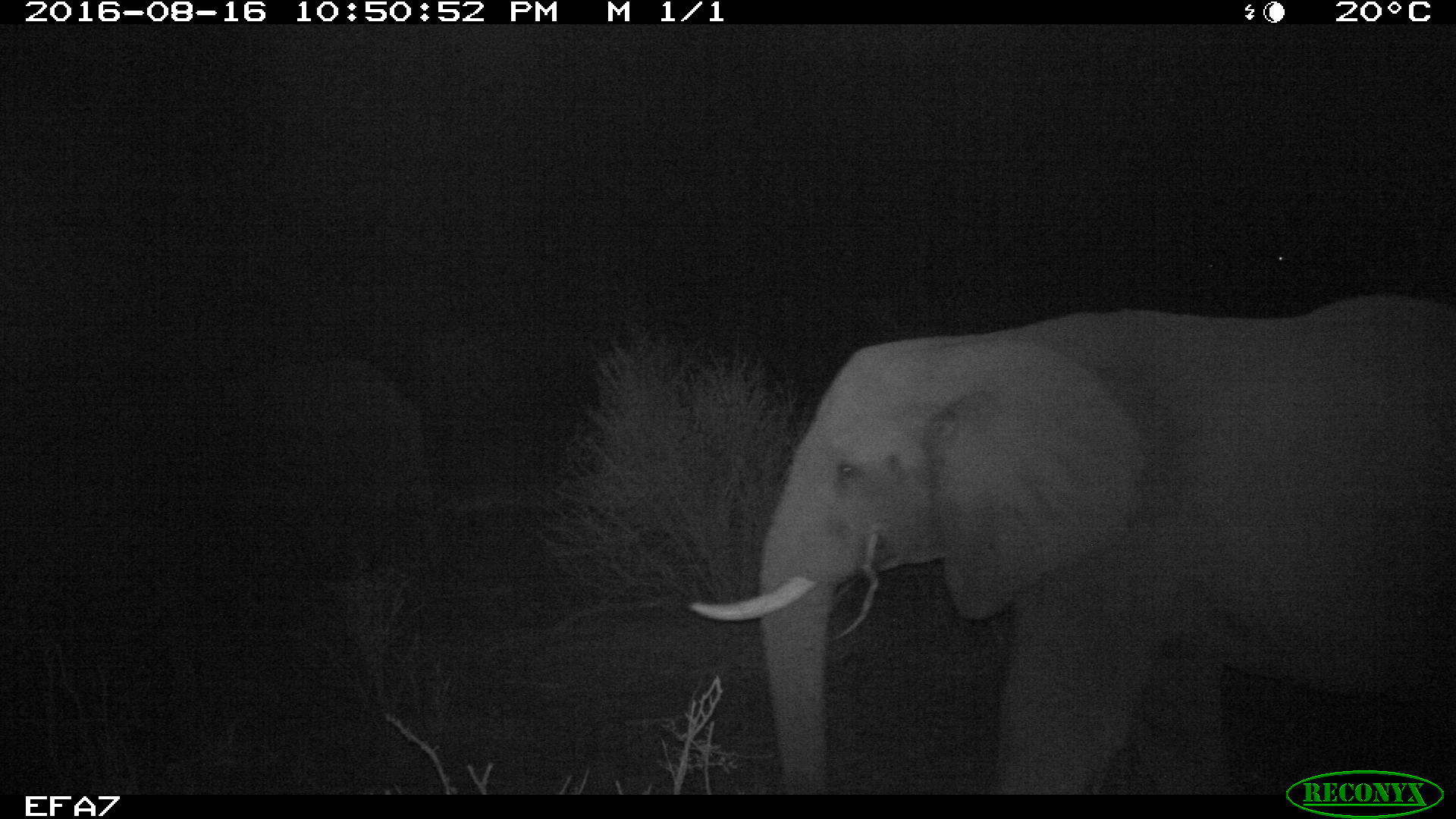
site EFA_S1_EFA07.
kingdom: Animalia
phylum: Chordata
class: Mammalia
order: Proboscidea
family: Elephantidae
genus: Loxodonta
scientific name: Loxodonta africana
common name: african bush elephant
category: elephant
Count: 1.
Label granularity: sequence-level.